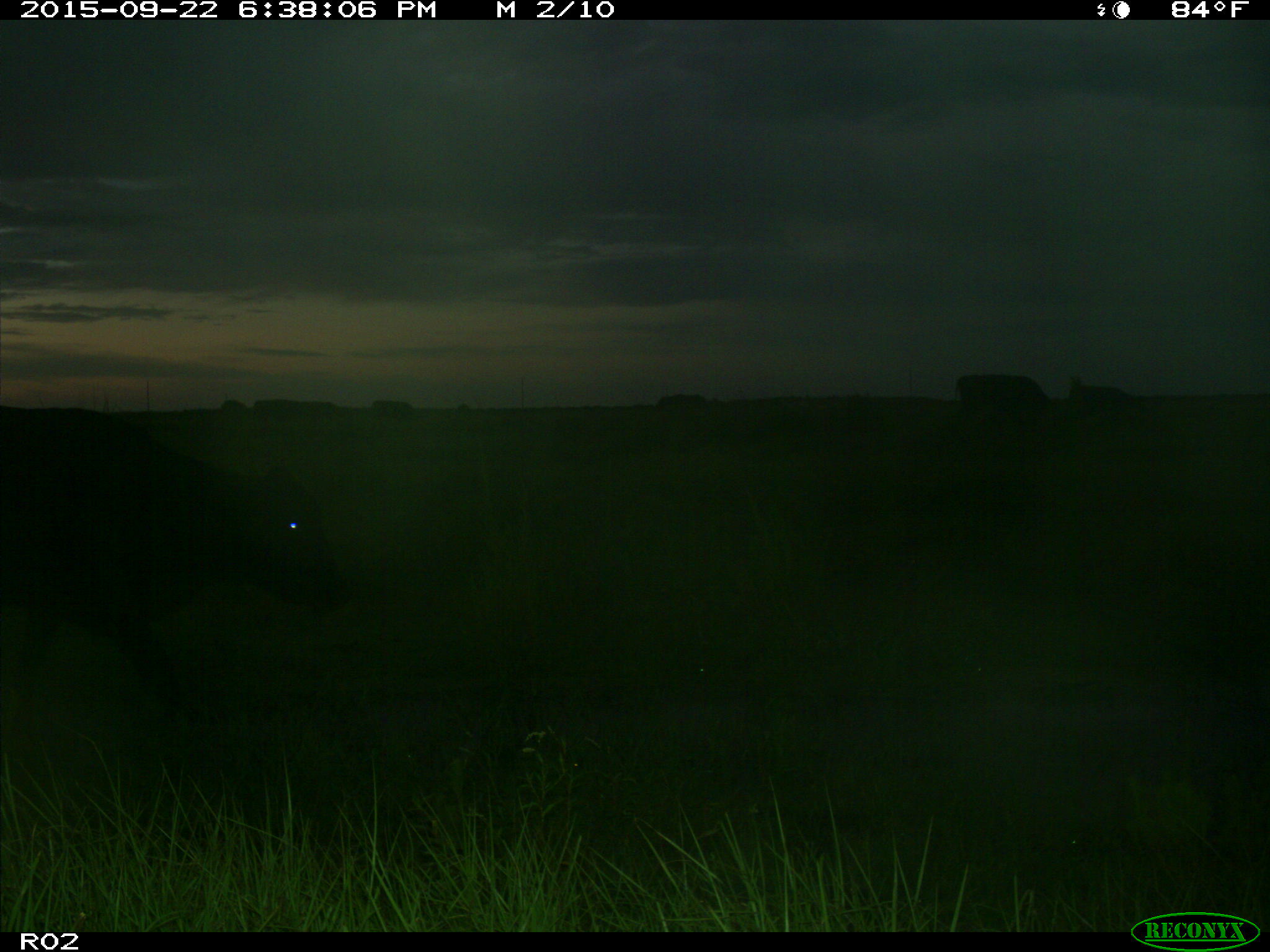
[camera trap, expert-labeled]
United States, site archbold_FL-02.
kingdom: Animalia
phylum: Chordata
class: Mammalia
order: Artiodactyla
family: Bovidae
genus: Bos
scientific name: Bos taurus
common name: domestic cow